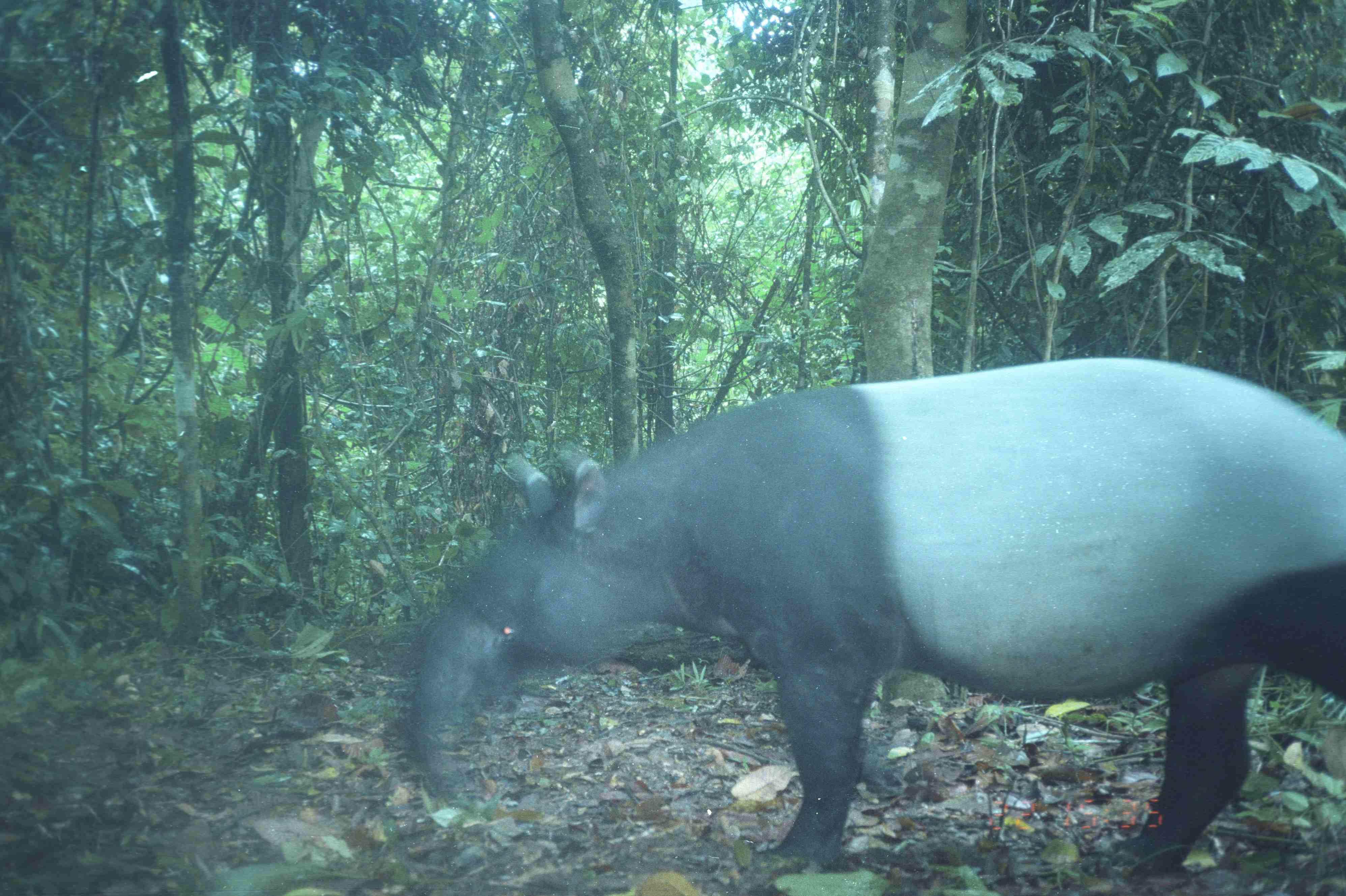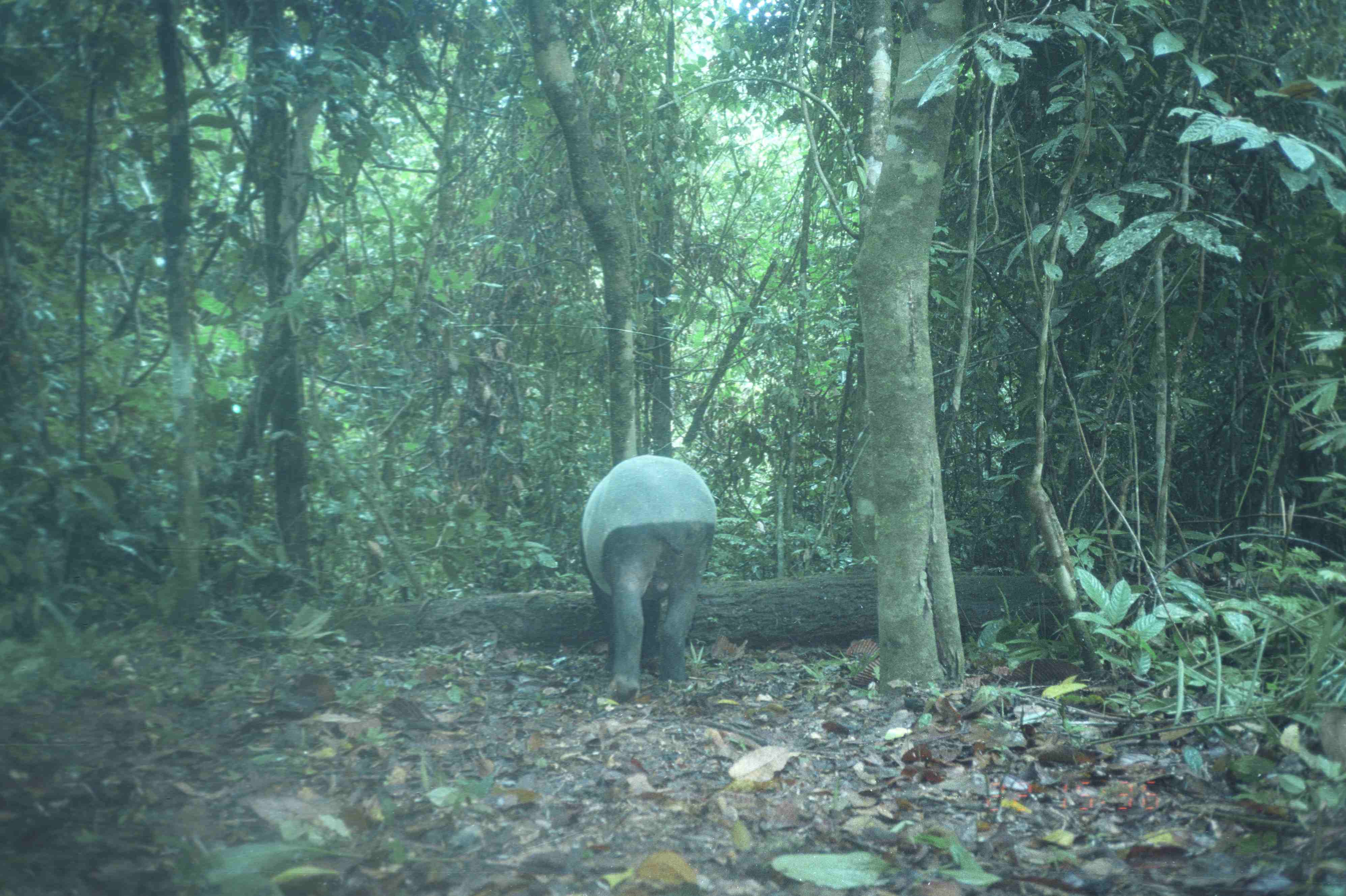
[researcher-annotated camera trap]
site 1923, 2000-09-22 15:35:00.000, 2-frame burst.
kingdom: Animalia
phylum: Chordata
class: Mammalia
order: Perissodactyla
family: Tapiridae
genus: Tapirus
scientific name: Tapirus indicus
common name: malayan tapir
Tapirus indicus (malayan tapir), count 1.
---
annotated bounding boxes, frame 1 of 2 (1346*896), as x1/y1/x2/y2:
tapirus indicus: 403/355/1345/894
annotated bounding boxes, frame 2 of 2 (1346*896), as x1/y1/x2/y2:
tapirus indicus: 579/454/716/701